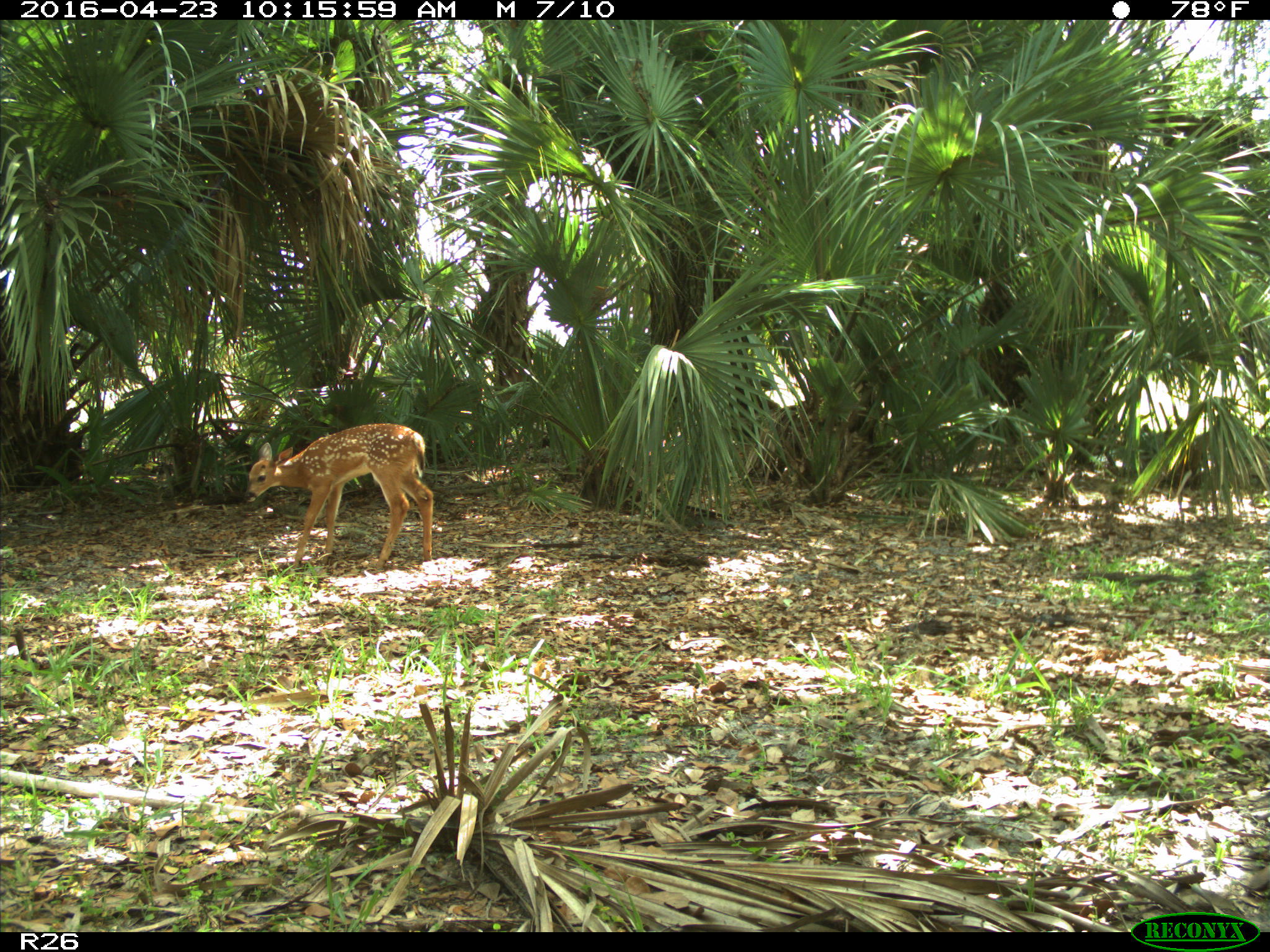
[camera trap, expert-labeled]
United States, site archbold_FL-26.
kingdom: Animalia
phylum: Chordata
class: Mammalia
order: Artiodactyla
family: Cervidae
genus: Odocoileus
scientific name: Odocoileus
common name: deer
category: unidentified deer